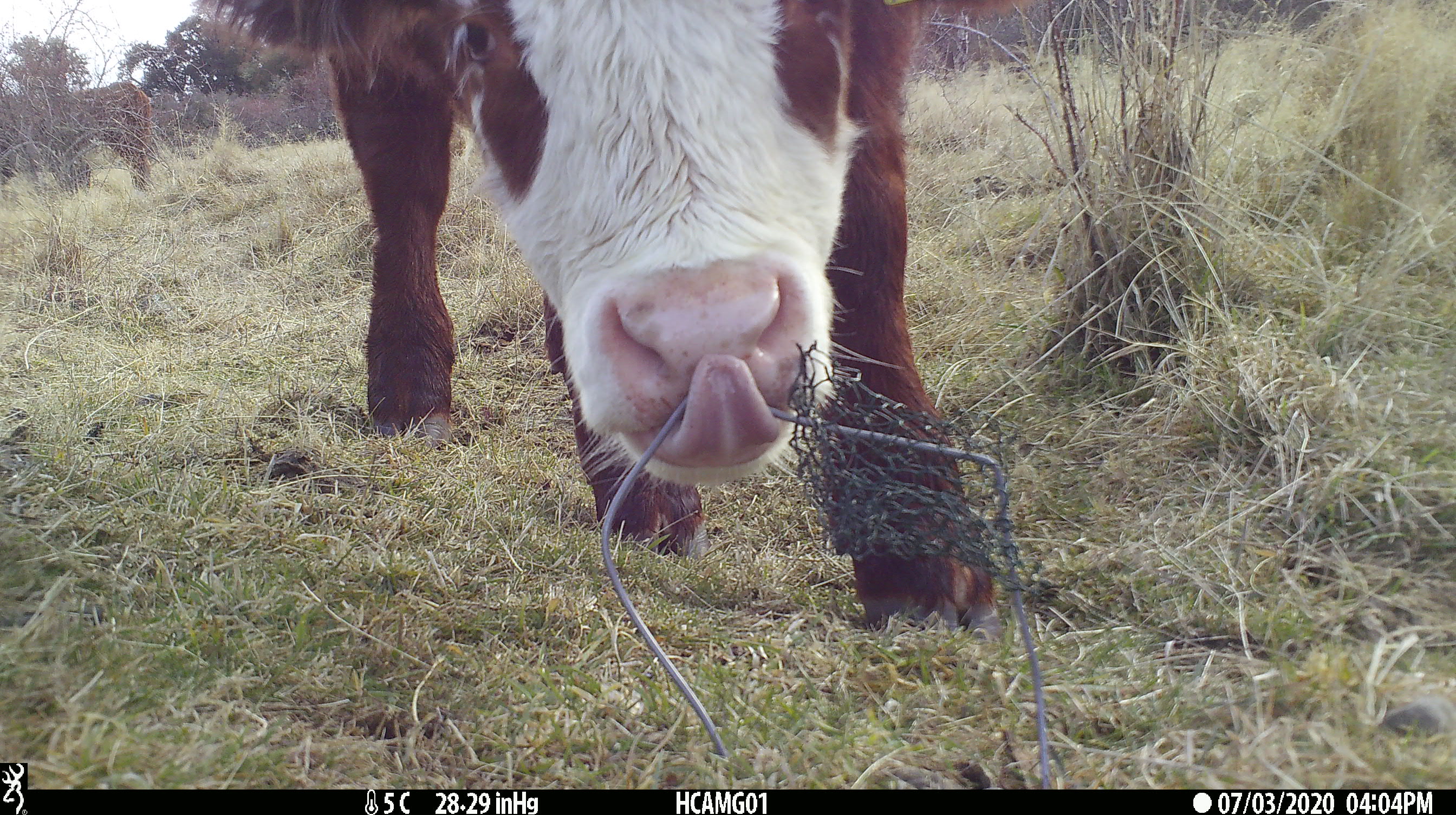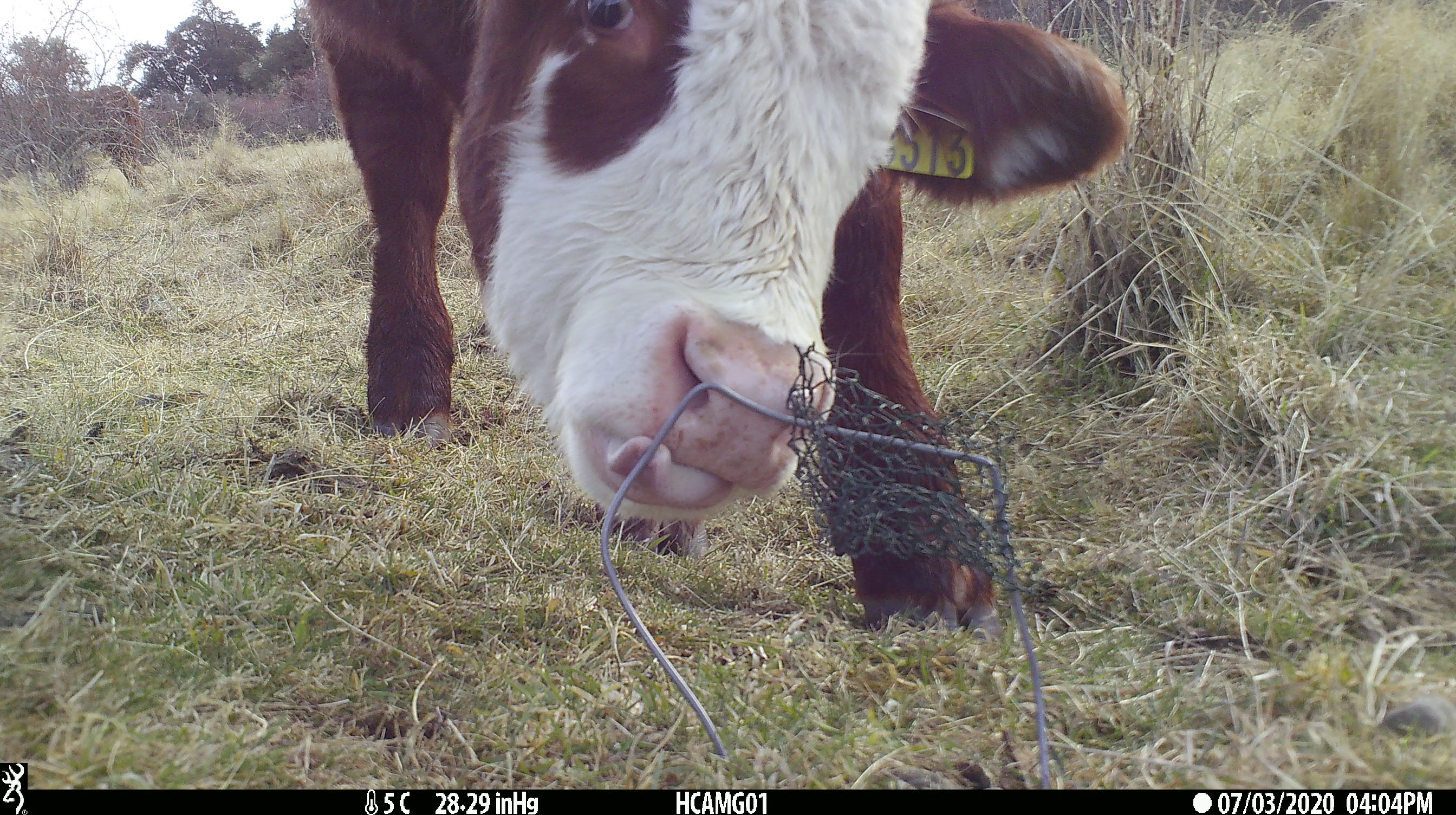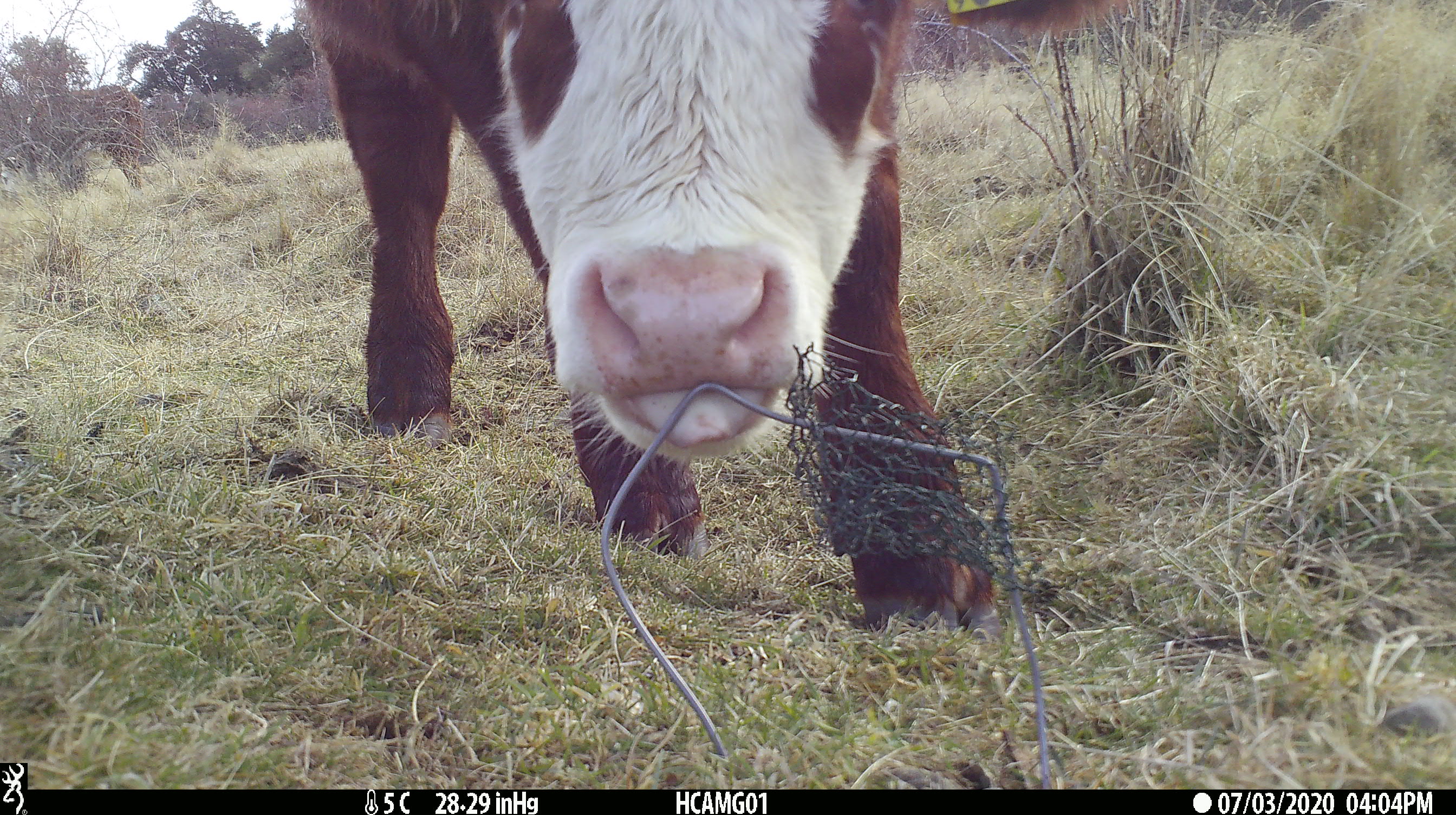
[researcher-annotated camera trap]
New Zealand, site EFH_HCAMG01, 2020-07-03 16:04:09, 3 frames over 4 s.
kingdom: Animalia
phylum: Chordata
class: Mammalia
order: Artiodactyla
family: Bovidae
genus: Bos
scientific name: Bos taurus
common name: domestic cow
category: cow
Cow (domestic cow) (Bos taurus).